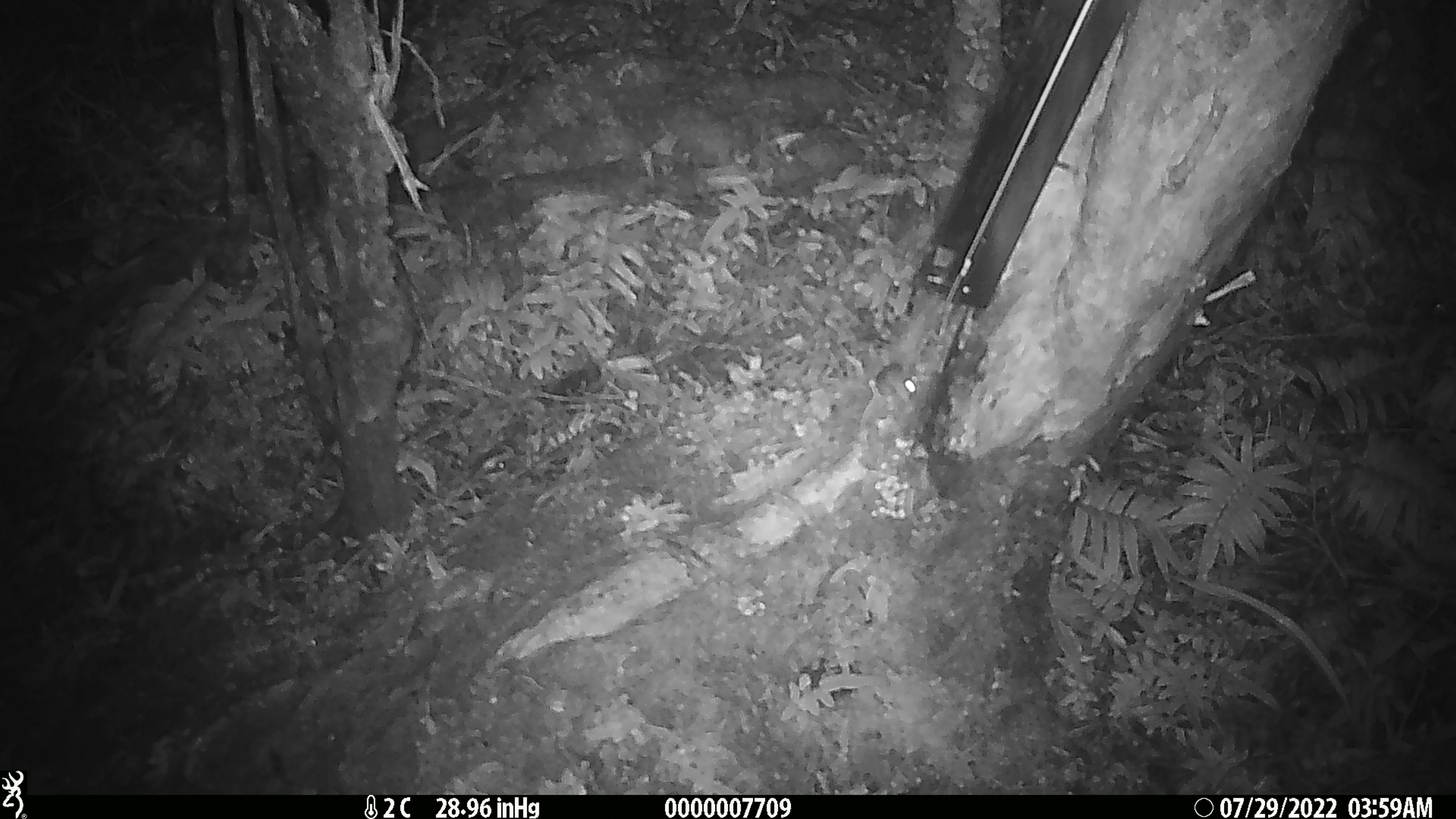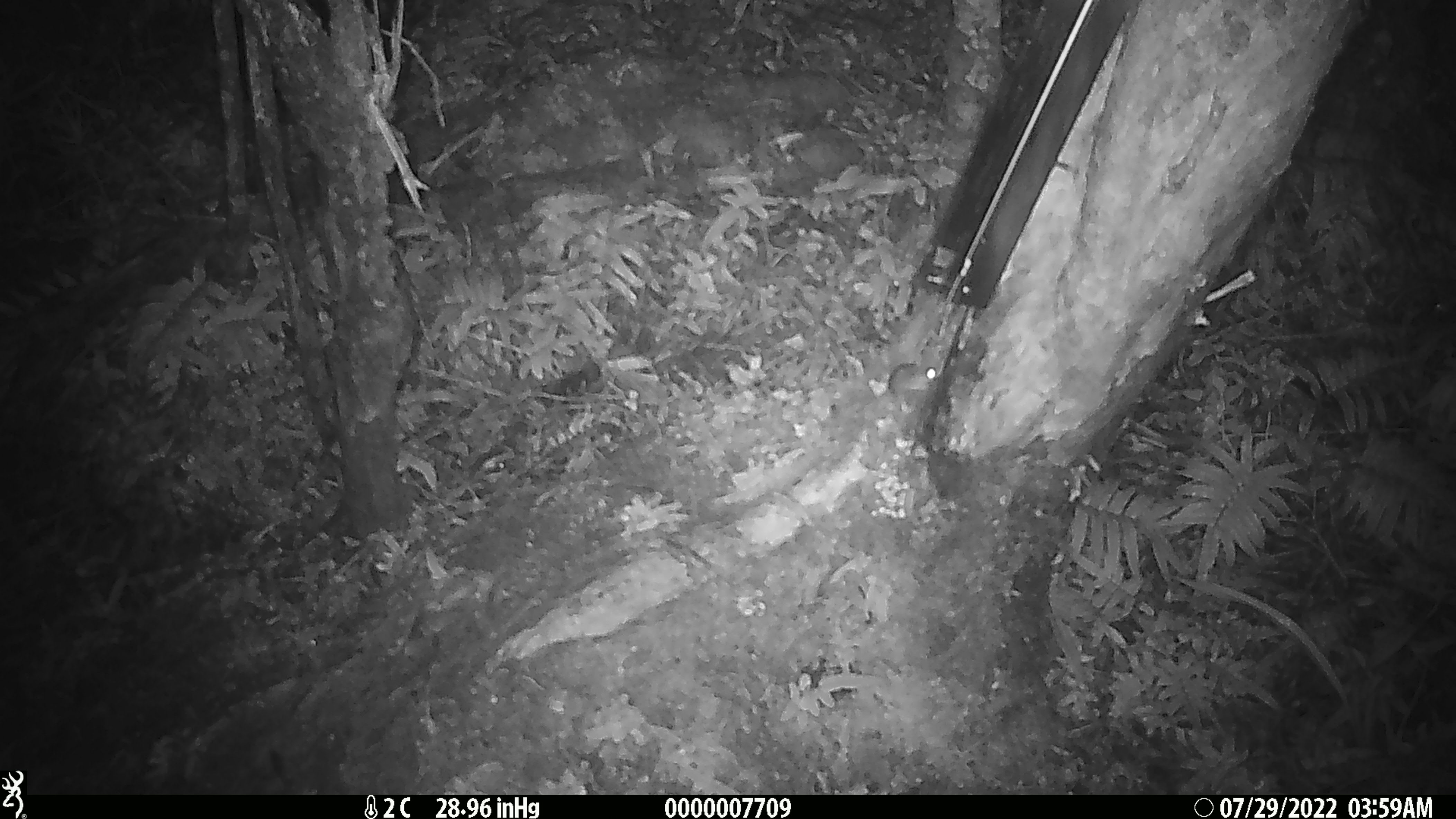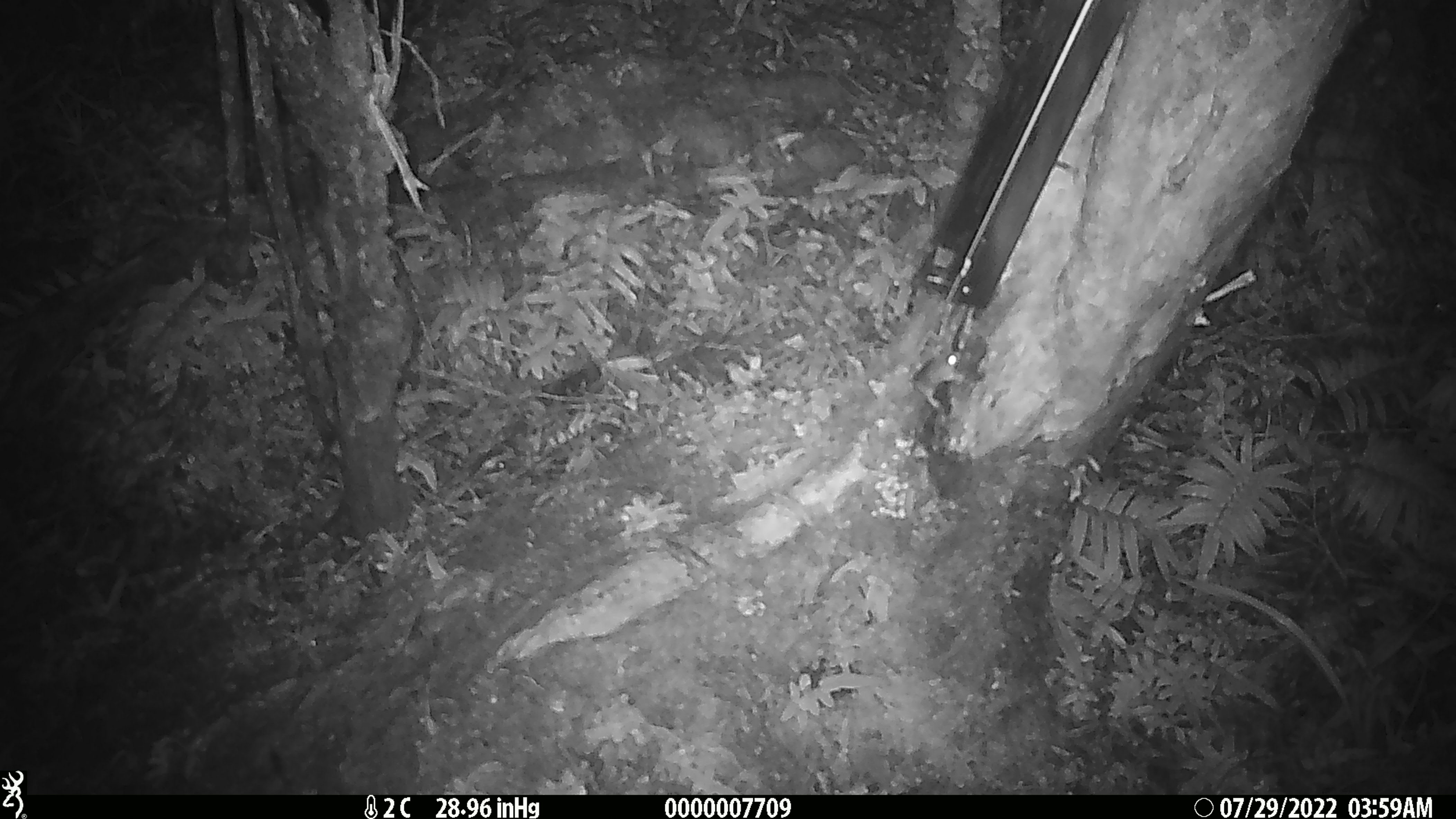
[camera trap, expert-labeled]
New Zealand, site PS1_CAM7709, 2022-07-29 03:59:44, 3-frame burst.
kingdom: Animalia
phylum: Chordata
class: Mammalia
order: Rodentia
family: Muridae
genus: Mus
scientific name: Mus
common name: mouse